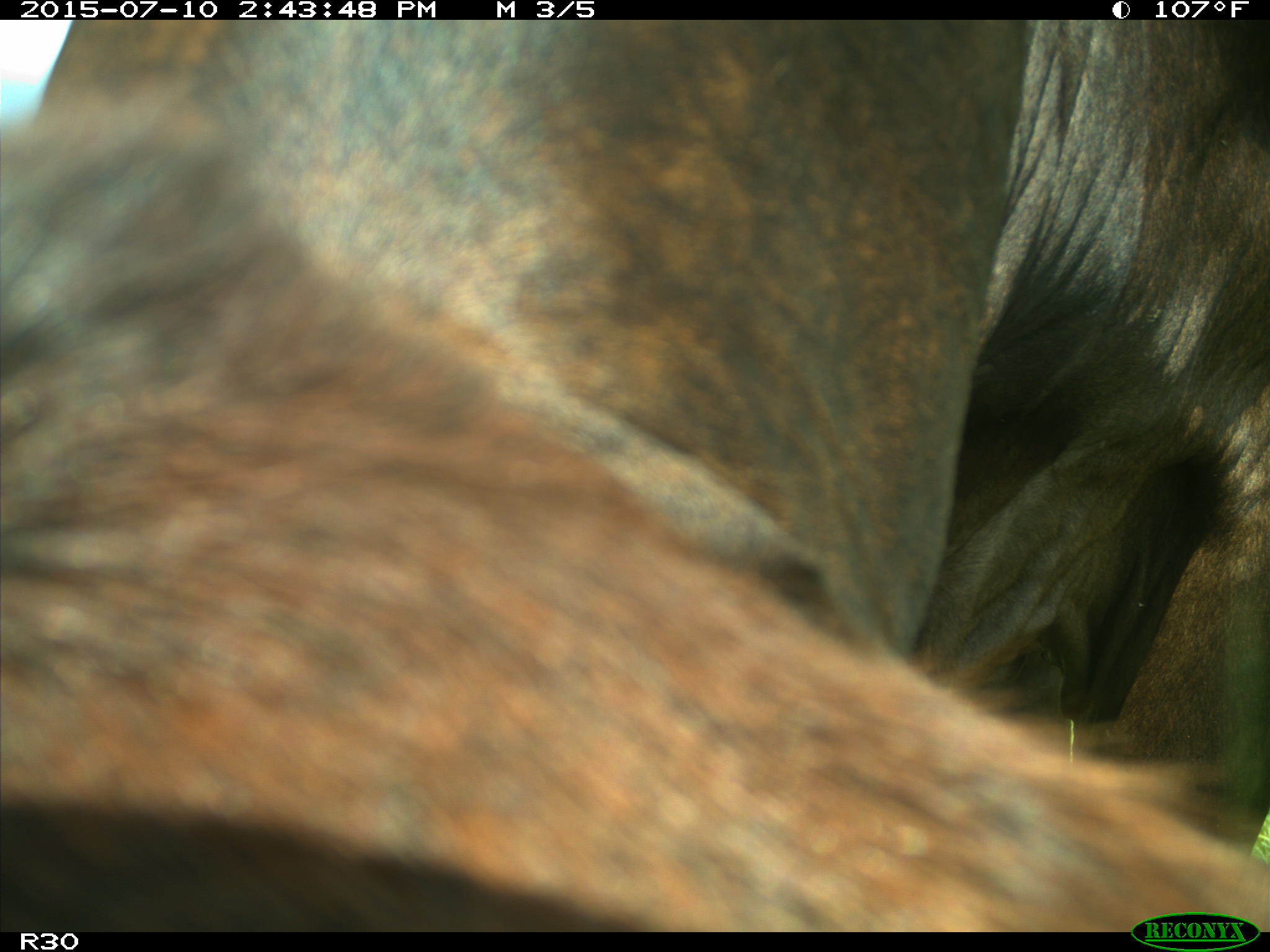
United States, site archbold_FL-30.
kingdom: Animalia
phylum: Chordata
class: Mammalia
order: Artiodactyla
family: Bovidae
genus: Bos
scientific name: Bos taurus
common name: domestic cow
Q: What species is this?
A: Bos taurus (domestic cow).